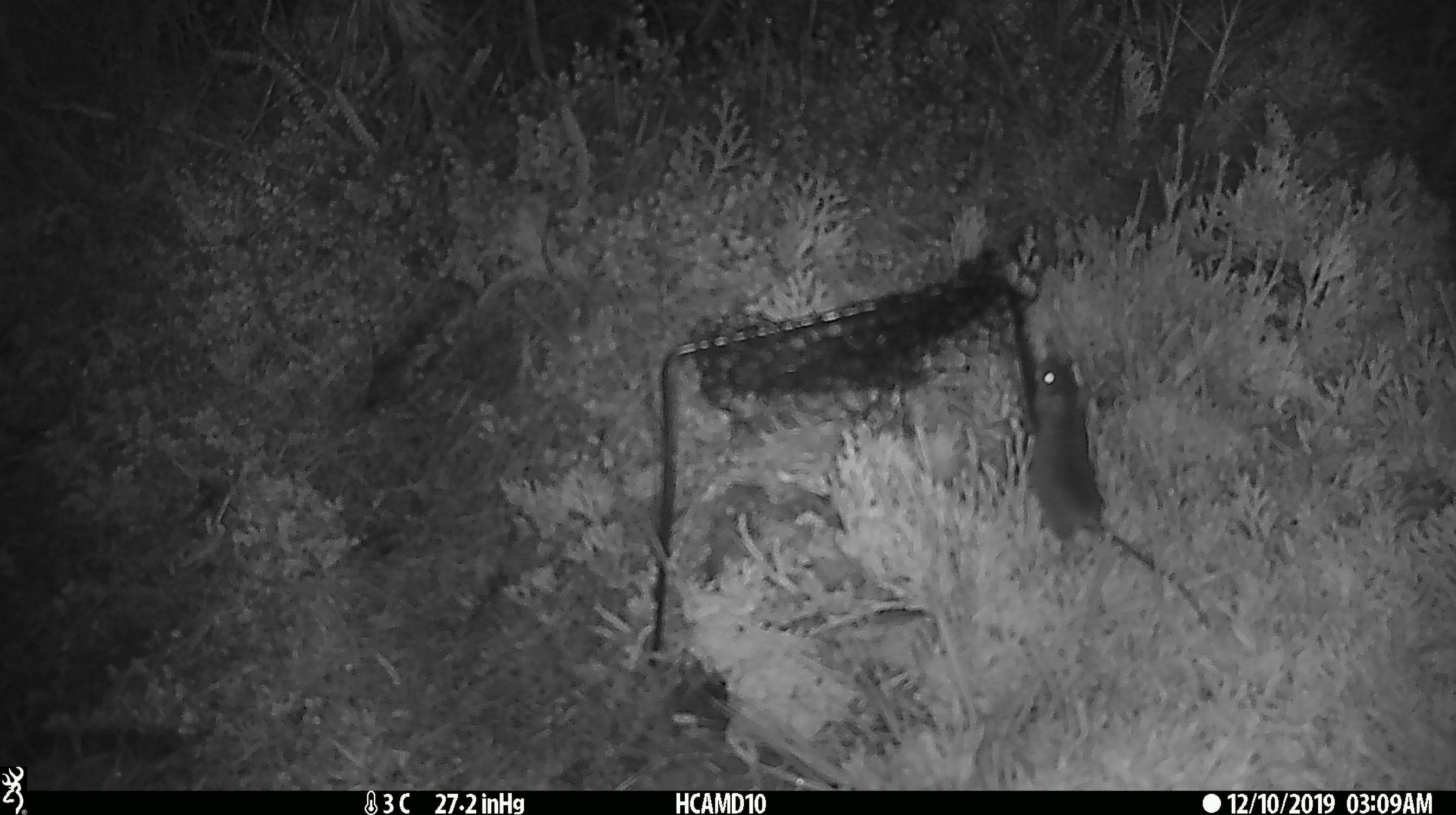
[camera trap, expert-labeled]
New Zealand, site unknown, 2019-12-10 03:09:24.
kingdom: Animalia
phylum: Chordata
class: Mammalia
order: Rodentia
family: Muridae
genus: Mus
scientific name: Mus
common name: mouse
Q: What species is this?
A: Mouse (Mus).